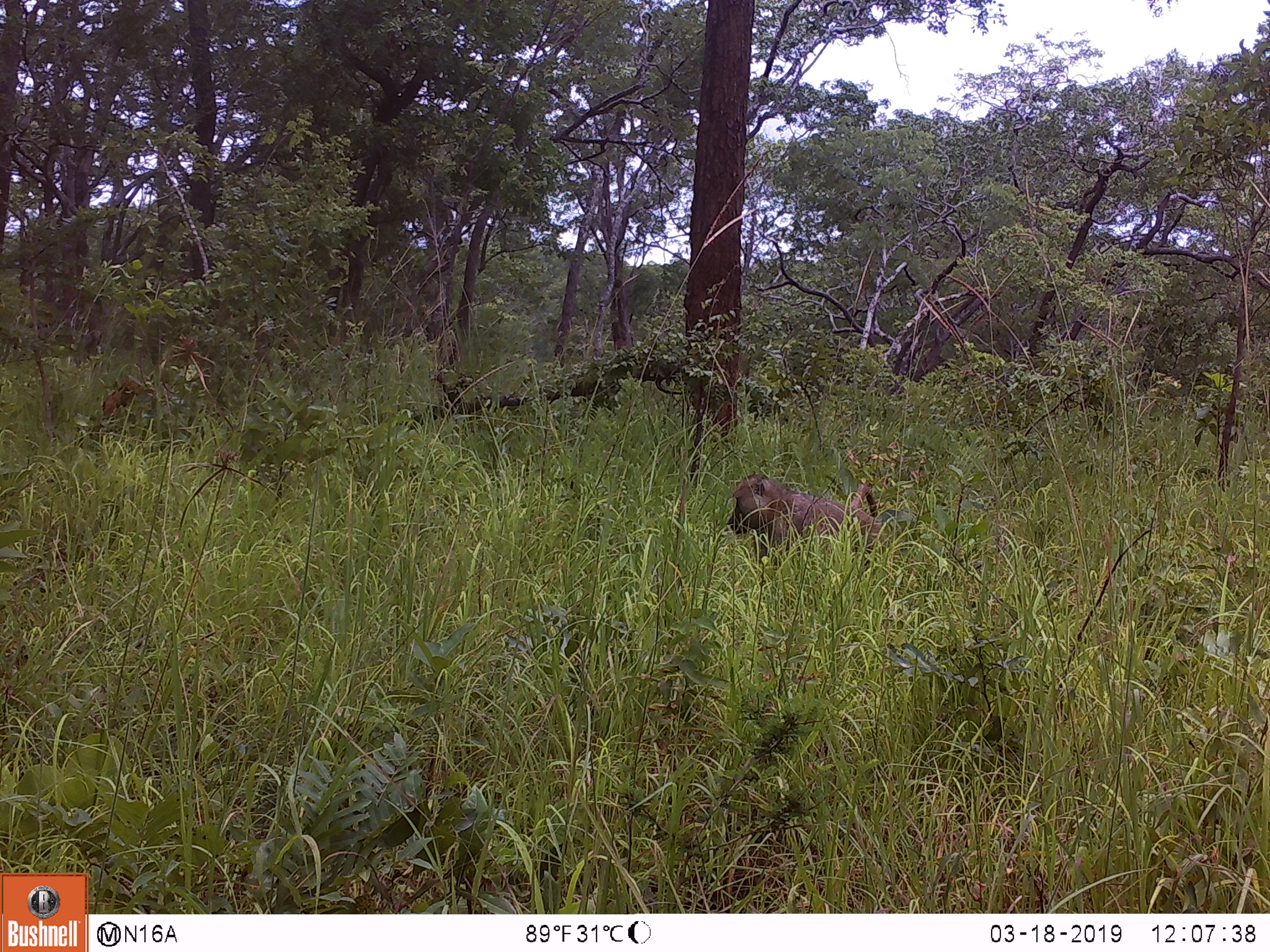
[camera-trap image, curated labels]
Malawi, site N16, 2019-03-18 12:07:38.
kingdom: Animalia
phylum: Chordata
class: Mammalia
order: Primates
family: Cercopithecidae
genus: Papio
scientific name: Papio cynocephalus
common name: yellow baboon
Yellow baboon (Papio cynocephalus), count 1.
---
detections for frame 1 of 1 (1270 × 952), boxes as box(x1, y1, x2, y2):
yellow baboon: box(719, 469, 891, 572)